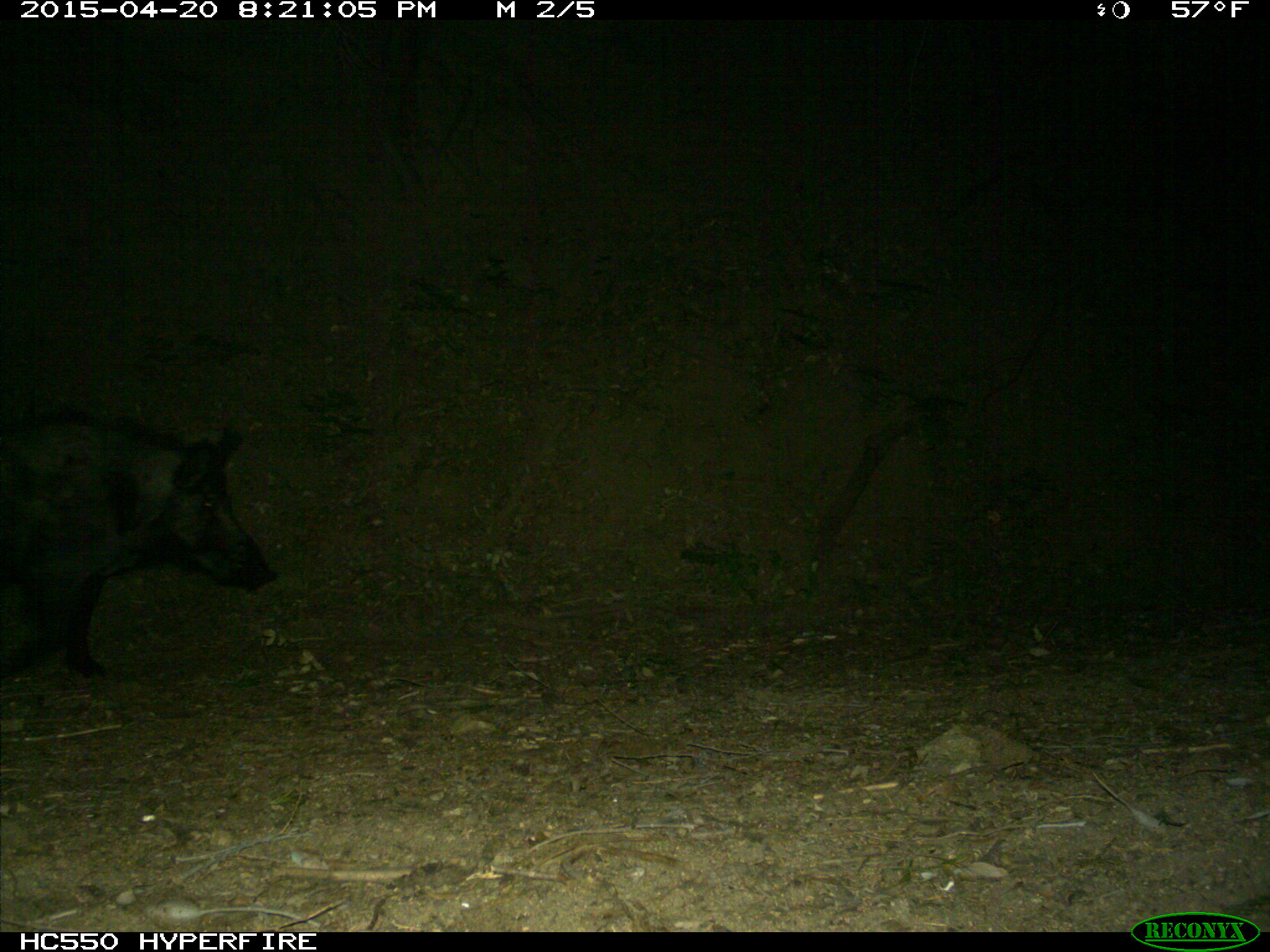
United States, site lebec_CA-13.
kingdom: Animalia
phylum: Chordata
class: Mammalia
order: Artiodactyla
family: Suidae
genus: Sus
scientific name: Sus scrofa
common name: wild boar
Sus scrofa (wild boar).